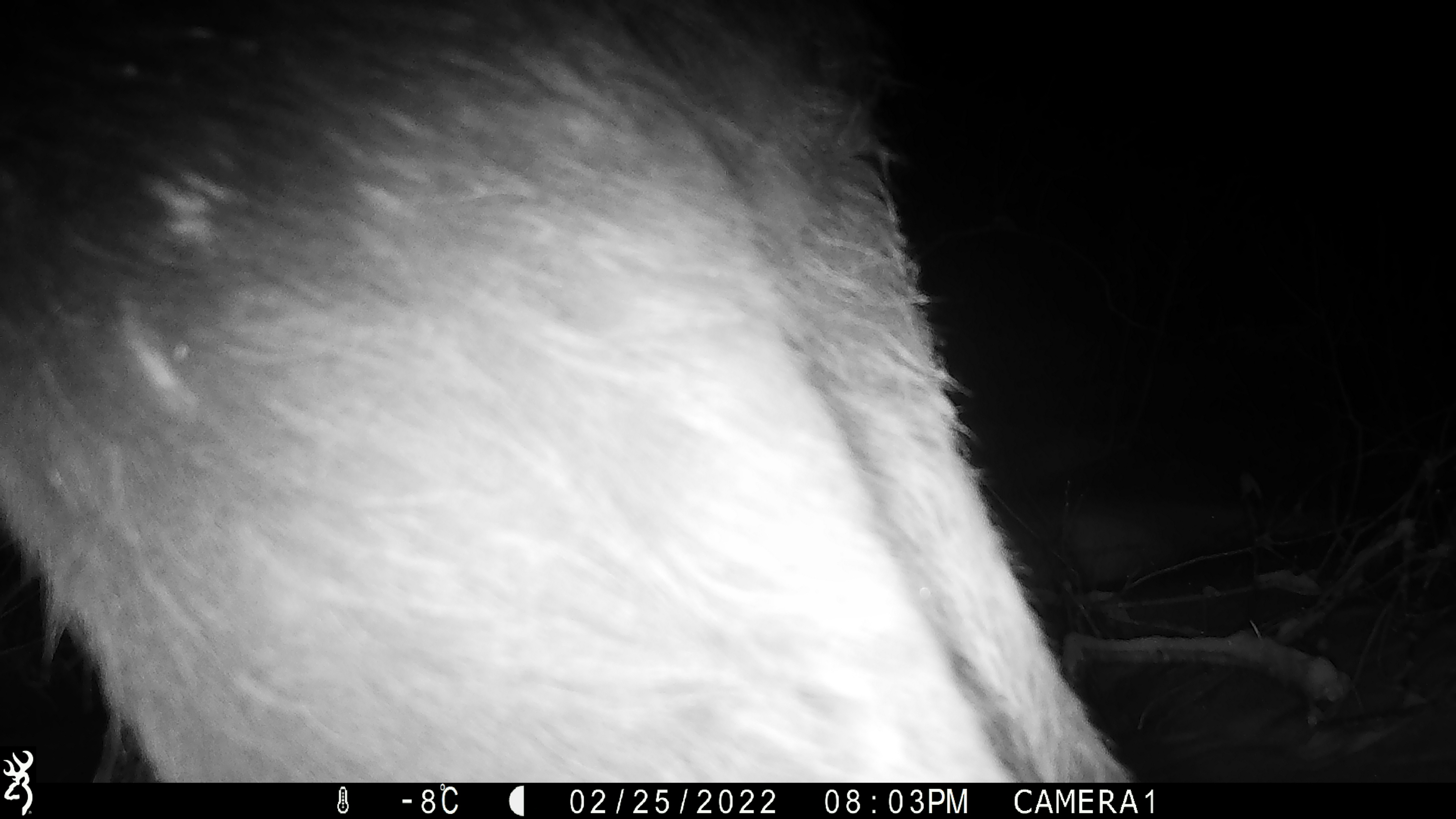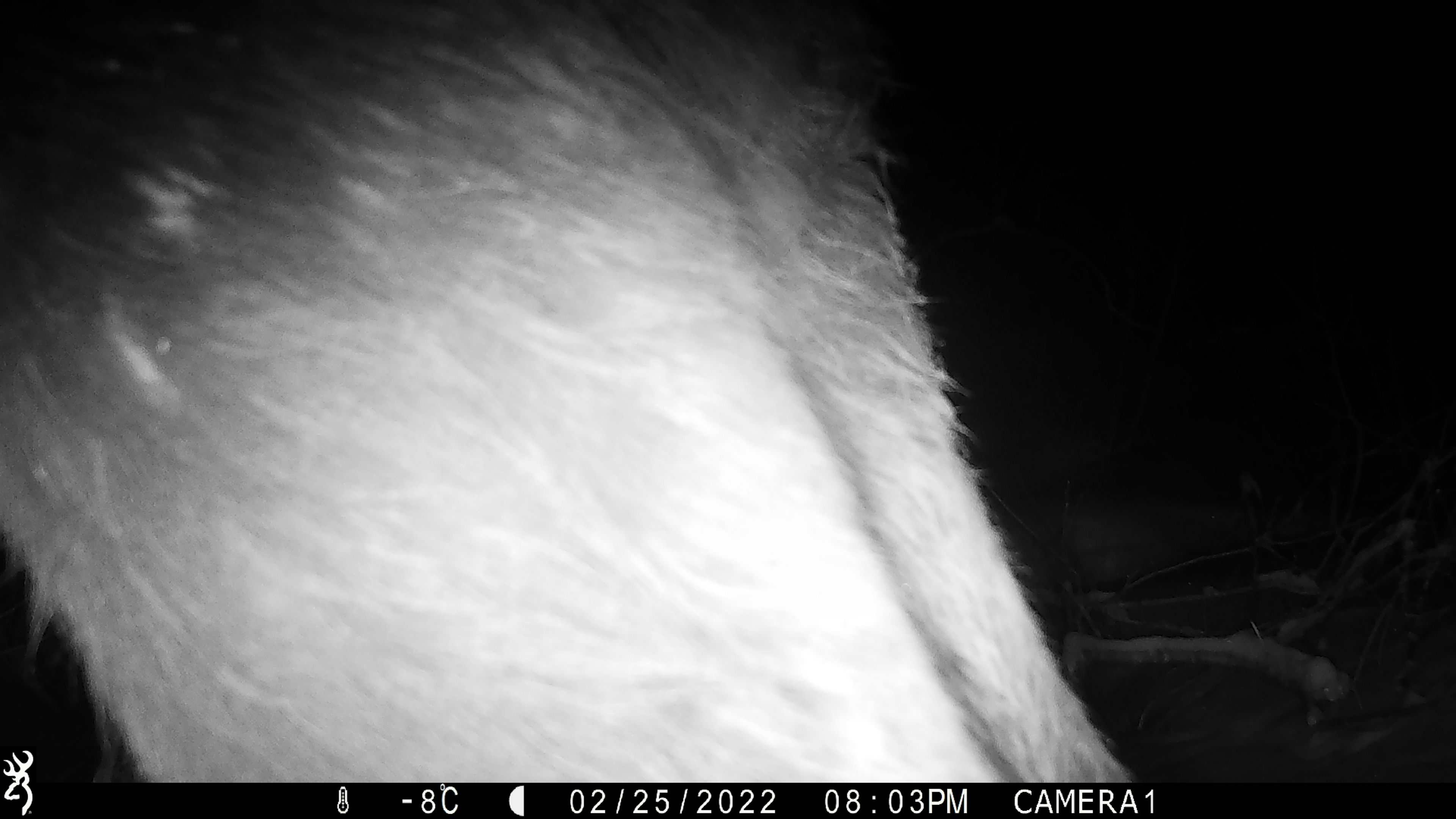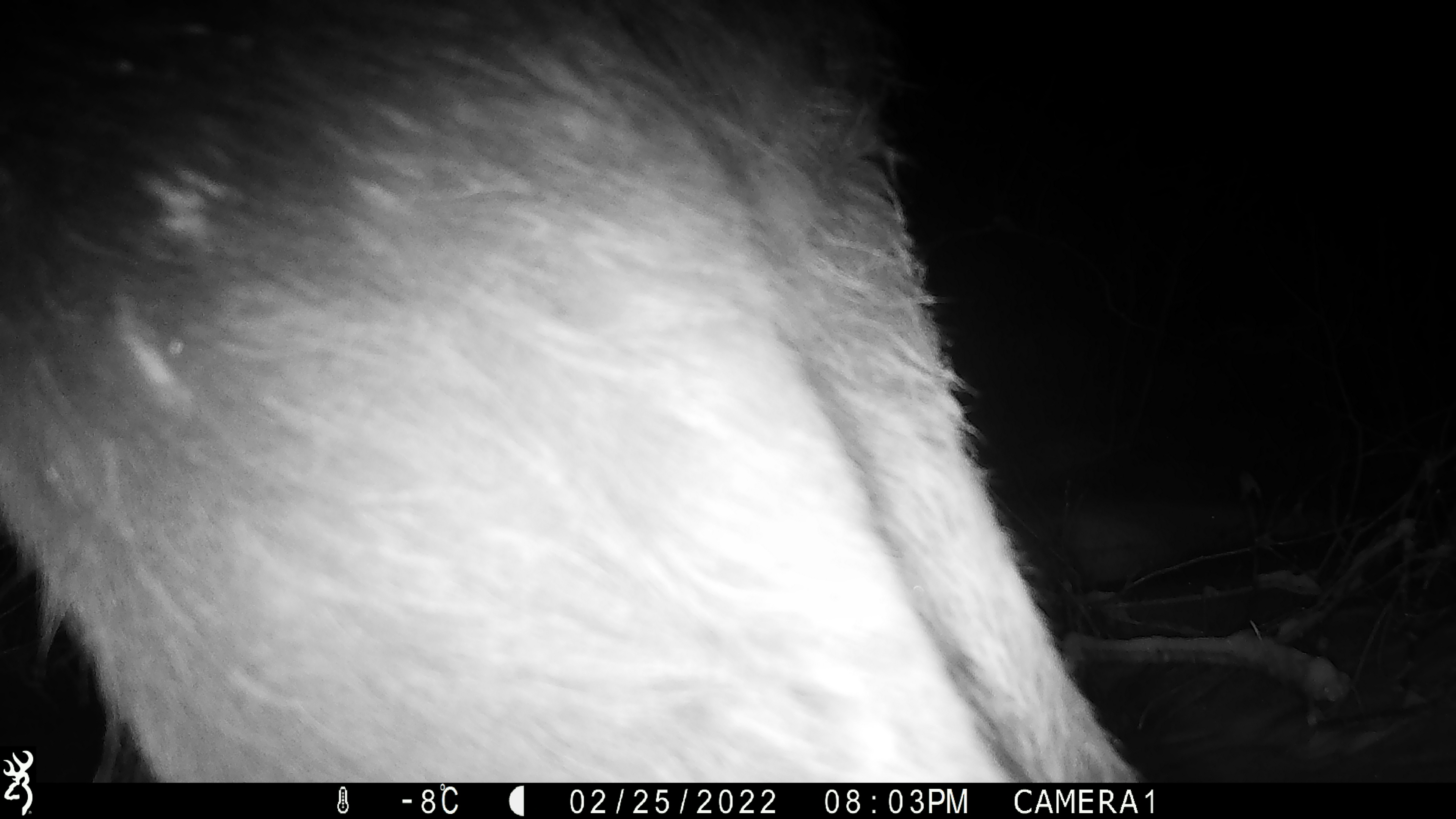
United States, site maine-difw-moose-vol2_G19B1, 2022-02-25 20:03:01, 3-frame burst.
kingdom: Animalia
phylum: Chordata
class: Mammalia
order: Artiodactyla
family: Cervidae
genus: Alces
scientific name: Alces alces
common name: moose